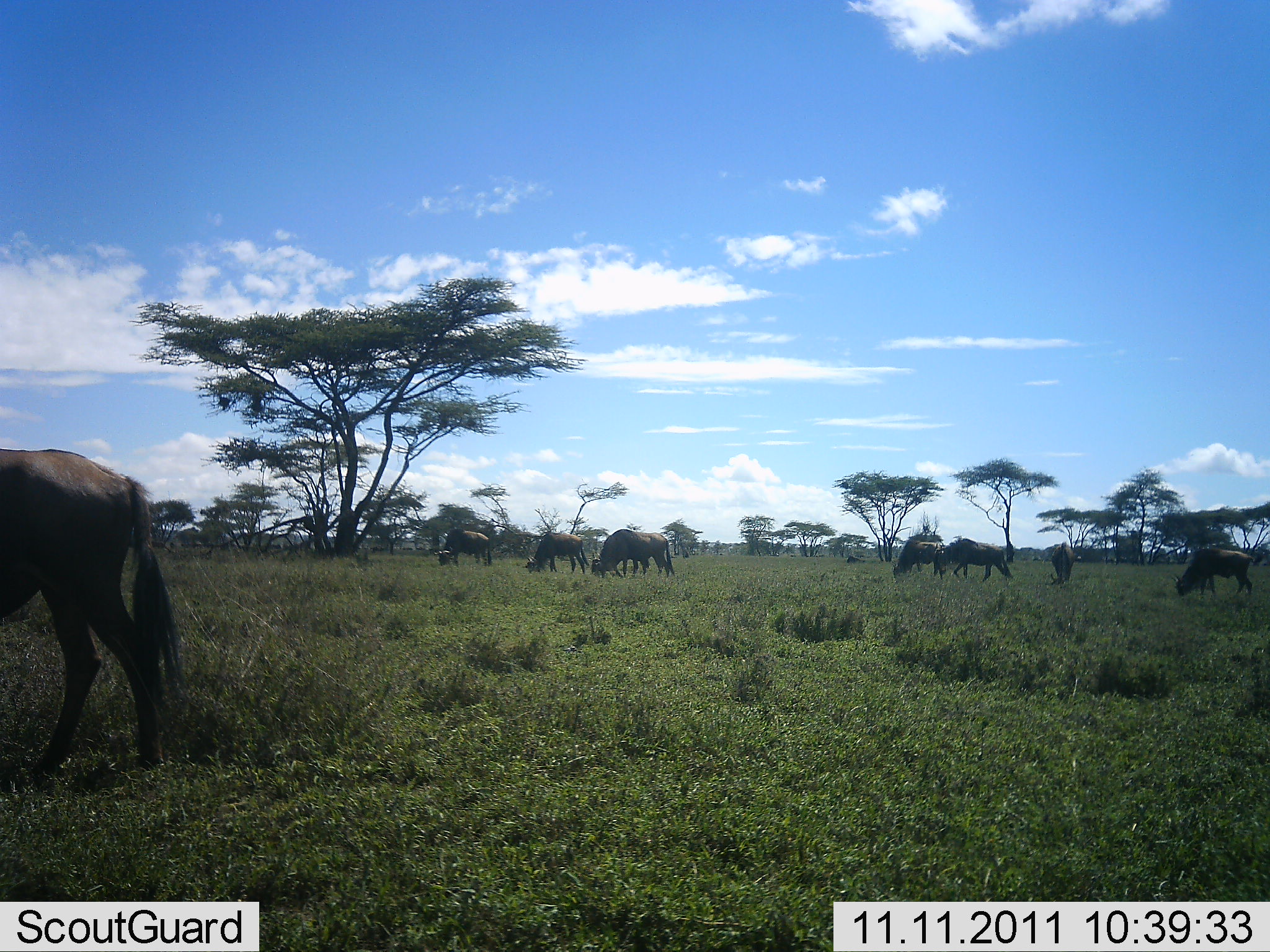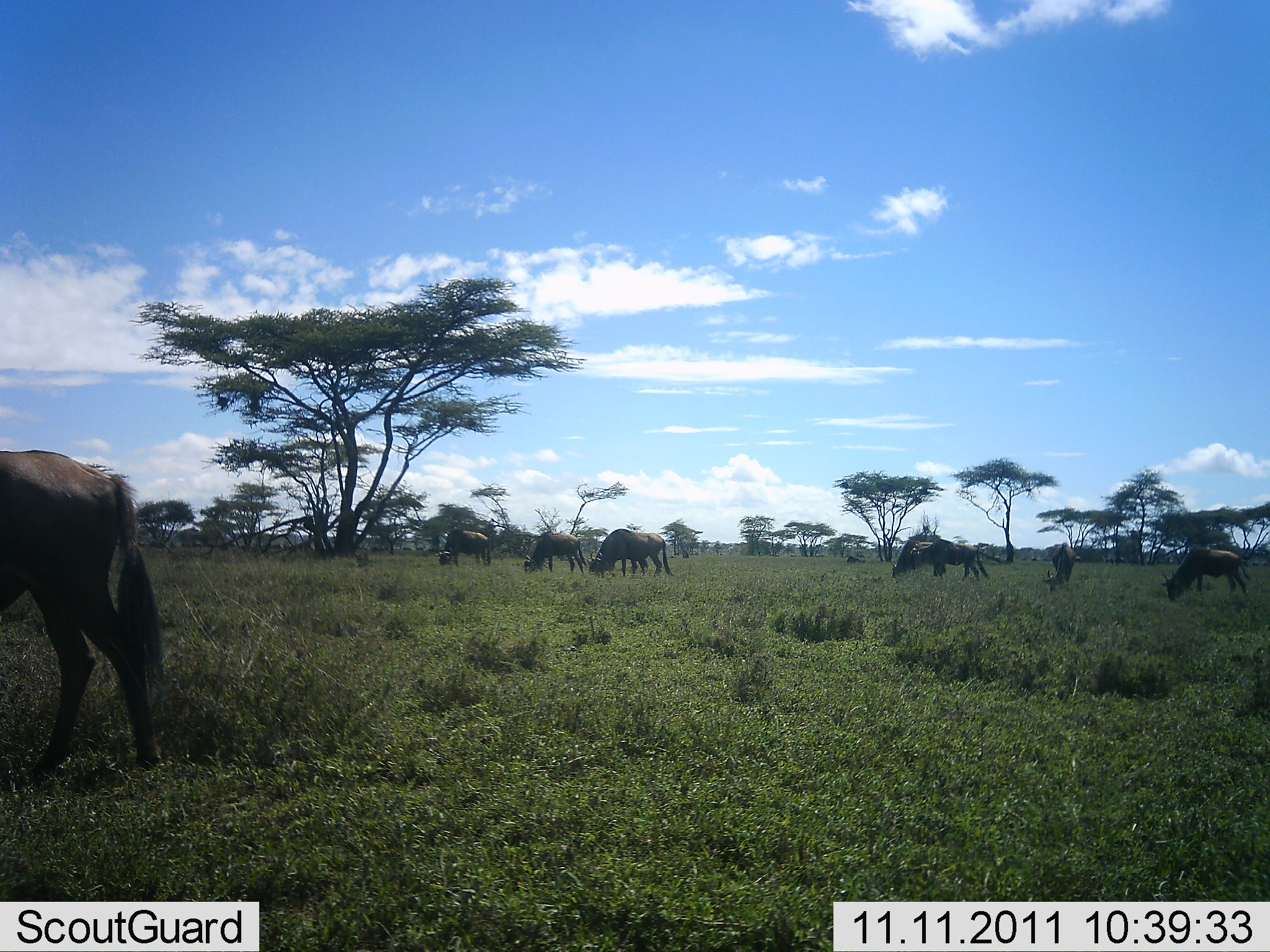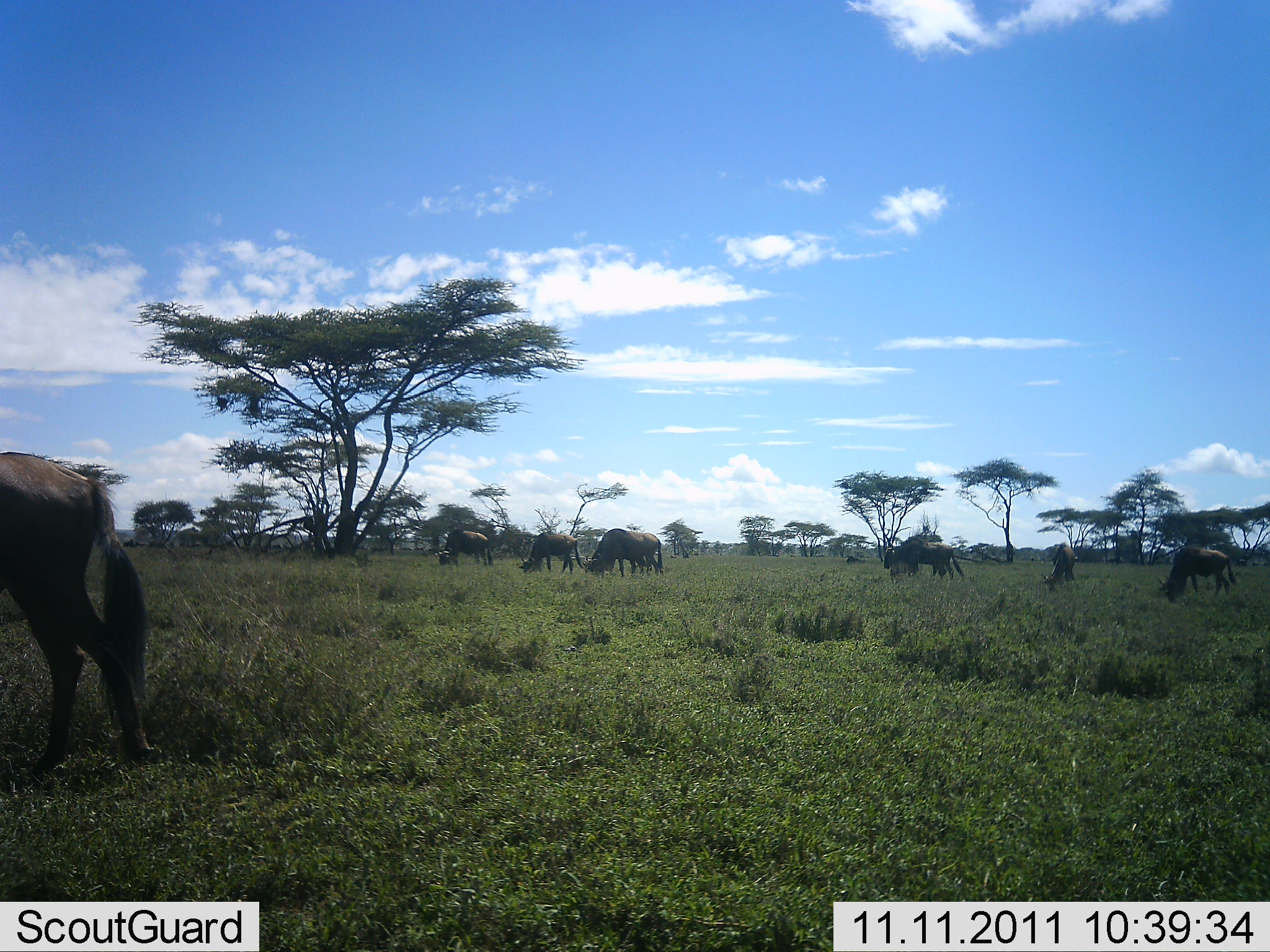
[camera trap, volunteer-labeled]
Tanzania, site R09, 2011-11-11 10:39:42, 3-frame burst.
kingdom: Animalia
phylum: Chordata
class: Mammalia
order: Artiodactyla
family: Bovidae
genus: Connochaetes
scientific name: Connochaetes taurinus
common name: blue wildebeest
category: wildebeest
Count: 8.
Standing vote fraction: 15%.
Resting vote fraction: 0%.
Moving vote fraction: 31%.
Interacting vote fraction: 0%.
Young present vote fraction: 8%.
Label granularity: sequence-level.